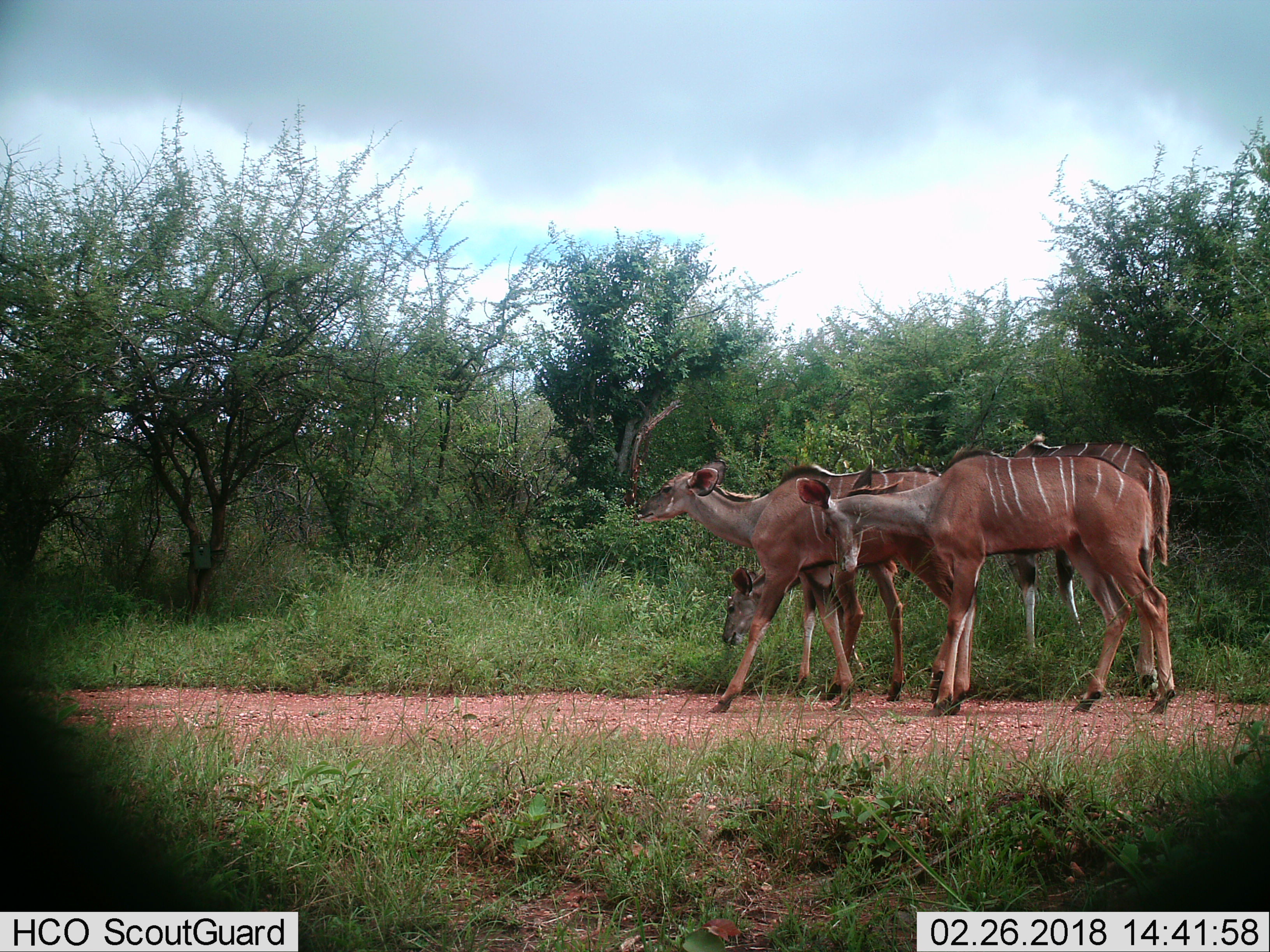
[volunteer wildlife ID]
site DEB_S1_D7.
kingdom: Animalia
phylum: Chordata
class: Mammalia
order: Artiodactyla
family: Bovidae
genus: Tragelaphus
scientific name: Tragelaphus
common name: kudu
Kudu (Tragelaphus), count 4. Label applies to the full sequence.